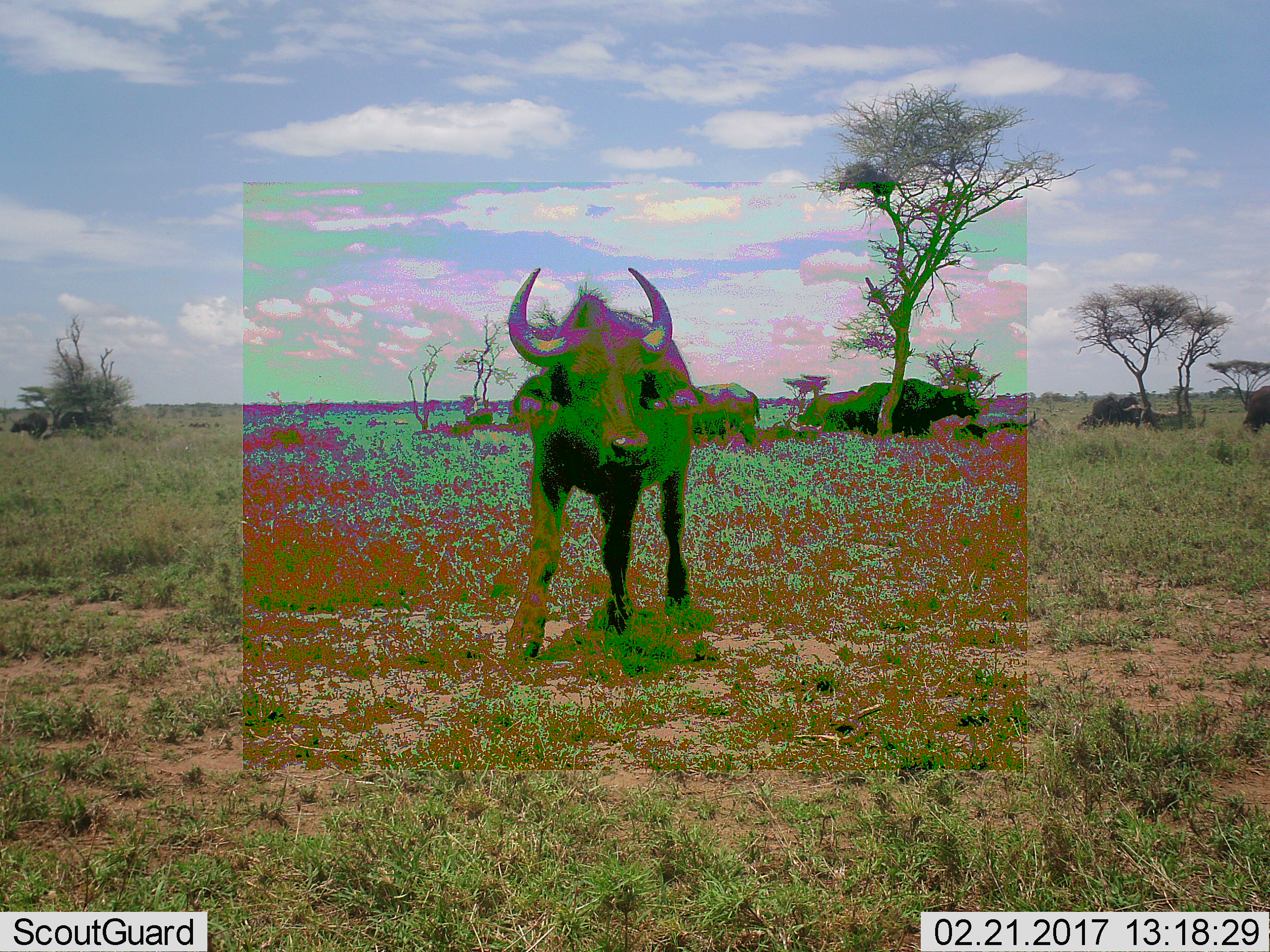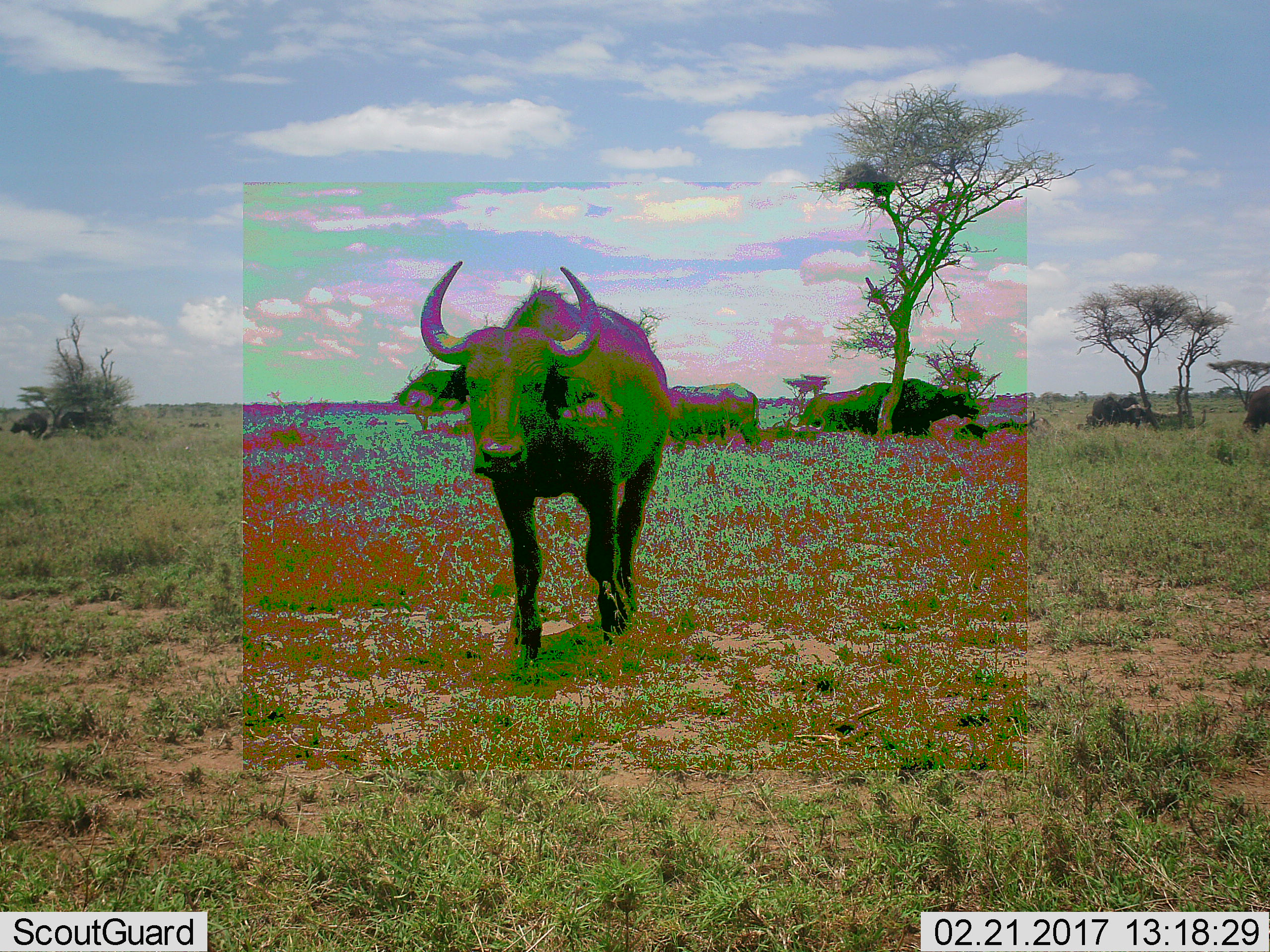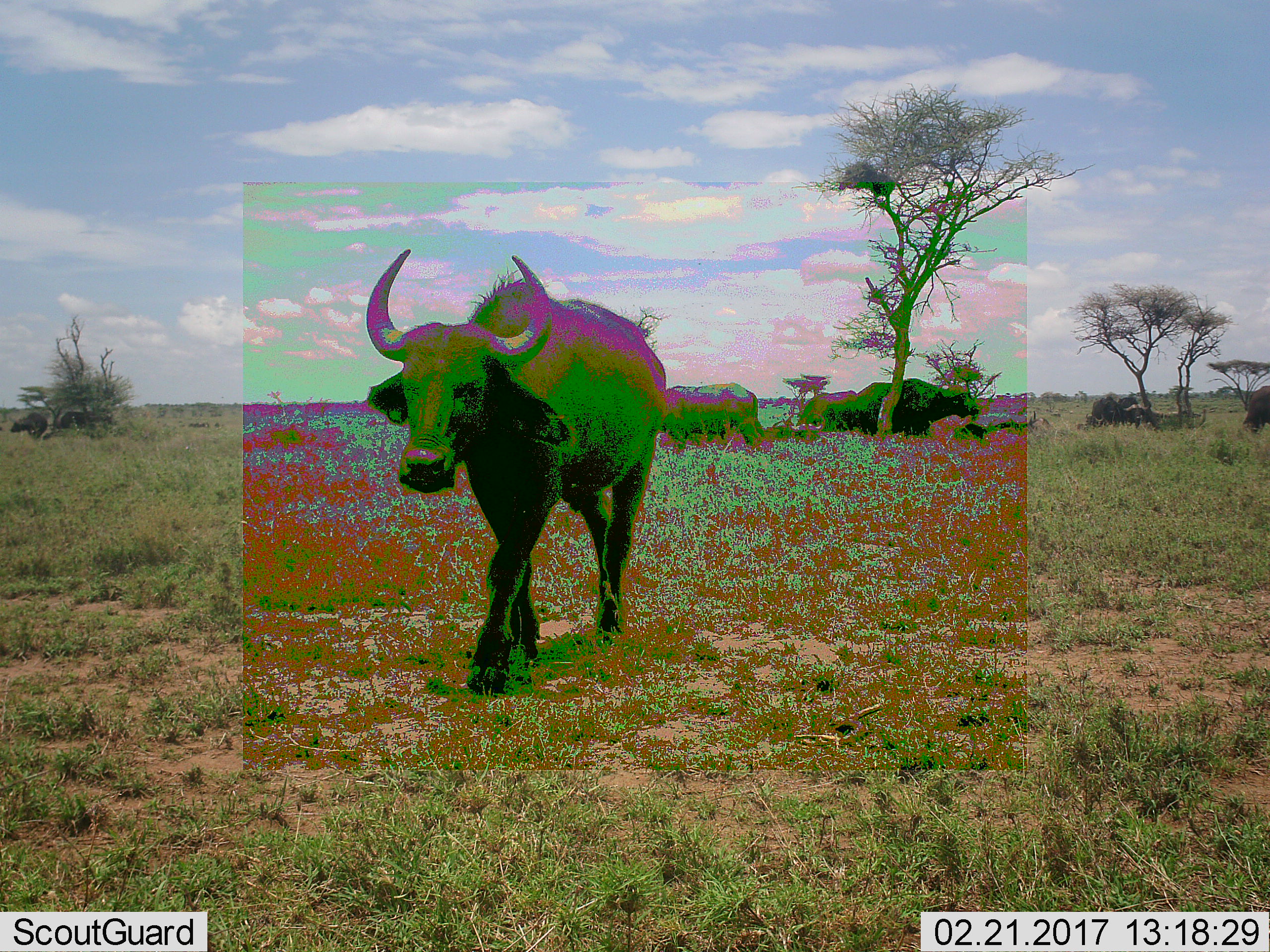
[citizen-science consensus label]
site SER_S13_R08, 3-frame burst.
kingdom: Animalia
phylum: Chordata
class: Mammalia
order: Artiodactyla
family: Bovidae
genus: Syncerus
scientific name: Syncerus caffer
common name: african buffalo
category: buffalo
Buffalo (african buffalo) (Syncerus caffer), count 3. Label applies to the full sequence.